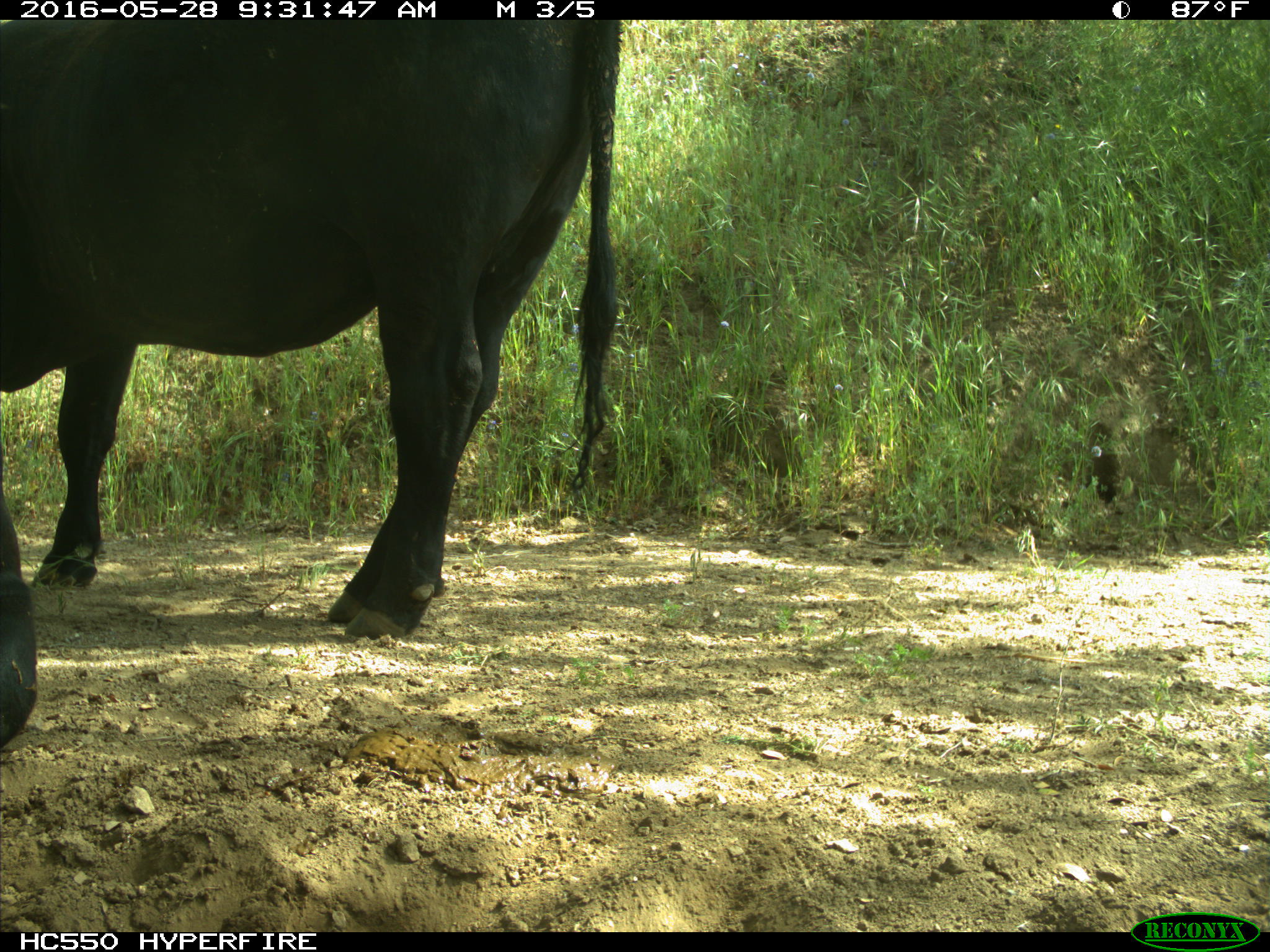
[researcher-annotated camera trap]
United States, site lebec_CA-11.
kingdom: Animalia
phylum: Chordata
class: Mammalia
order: Artiodactyla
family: Bovidae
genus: Bos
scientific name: Bos taurus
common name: domestic cow